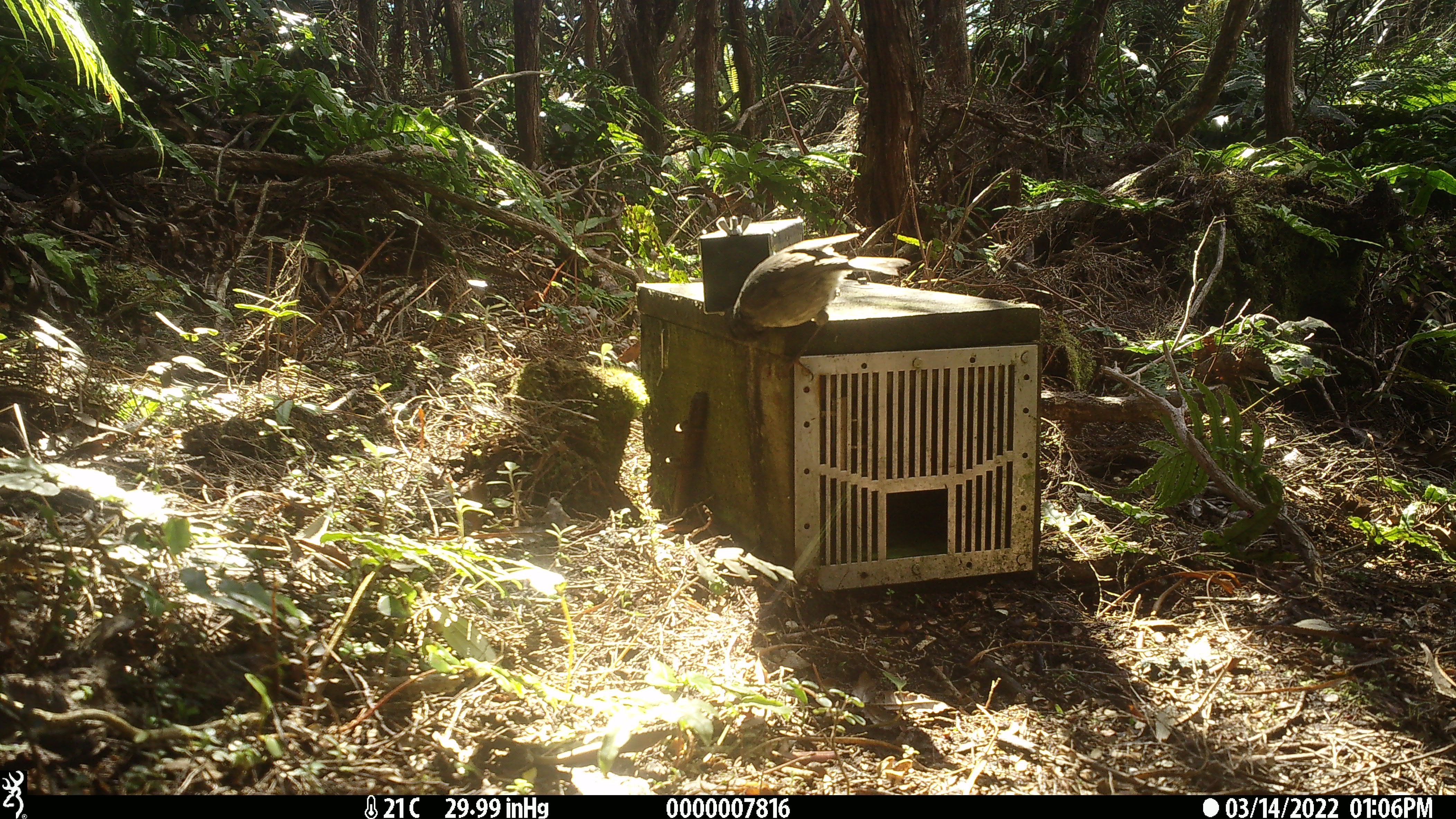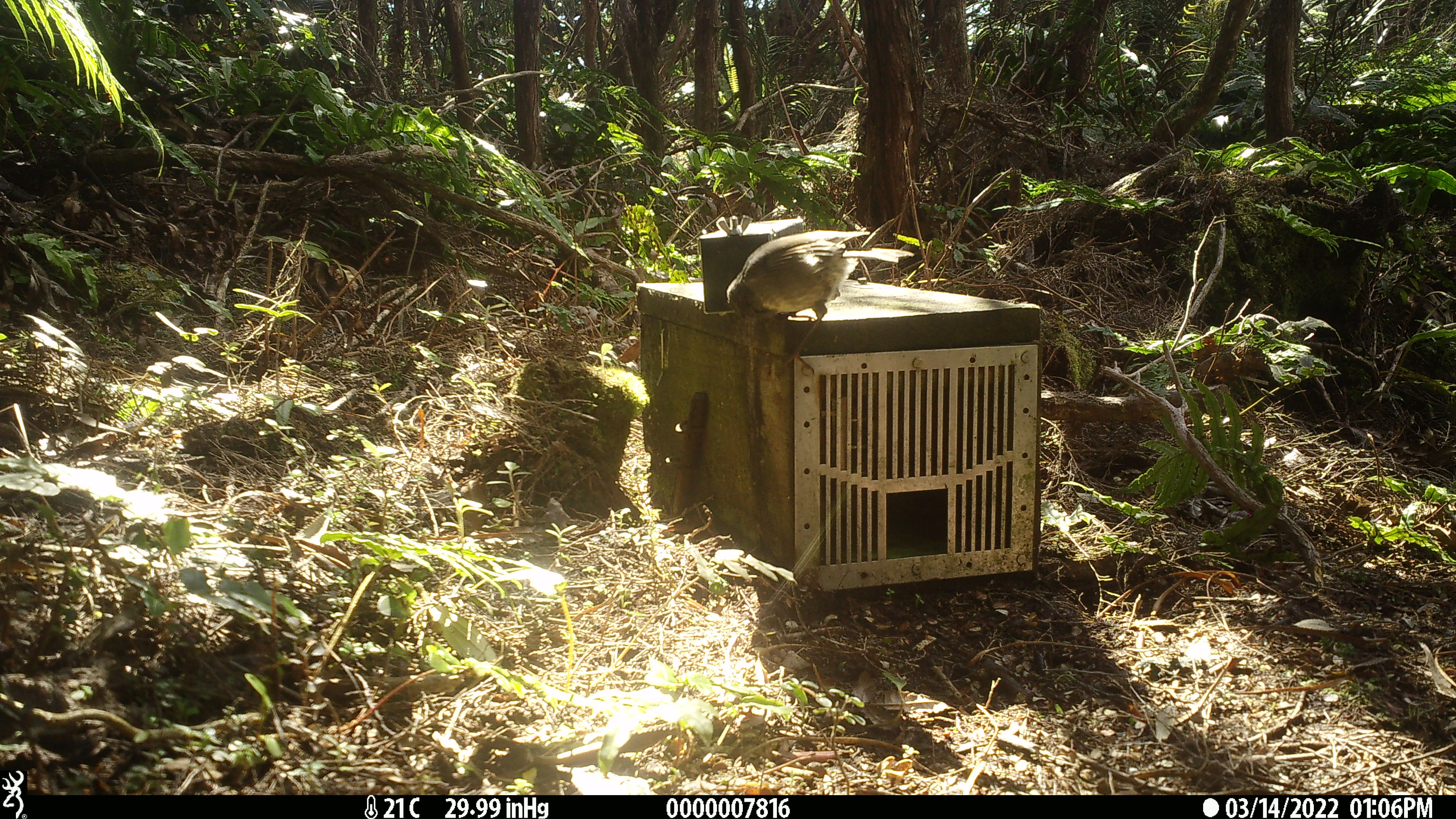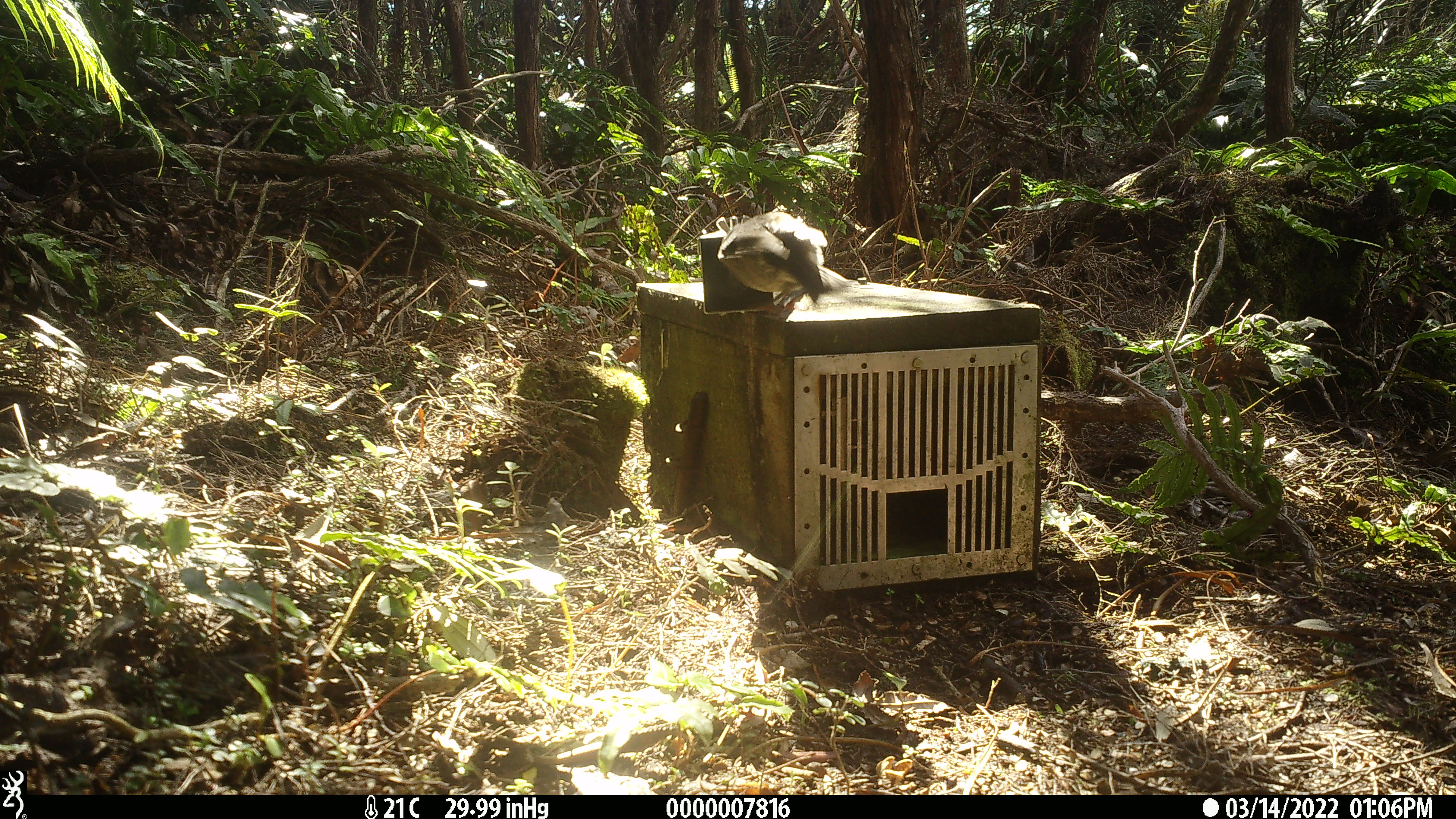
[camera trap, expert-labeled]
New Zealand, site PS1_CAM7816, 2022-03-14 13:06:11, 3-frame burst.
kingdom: Animalia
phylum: Chordata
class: Aves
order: Passeriformes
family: Petroicidae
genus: Petroica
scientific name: Petroica australis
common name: new zealand robin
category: robin